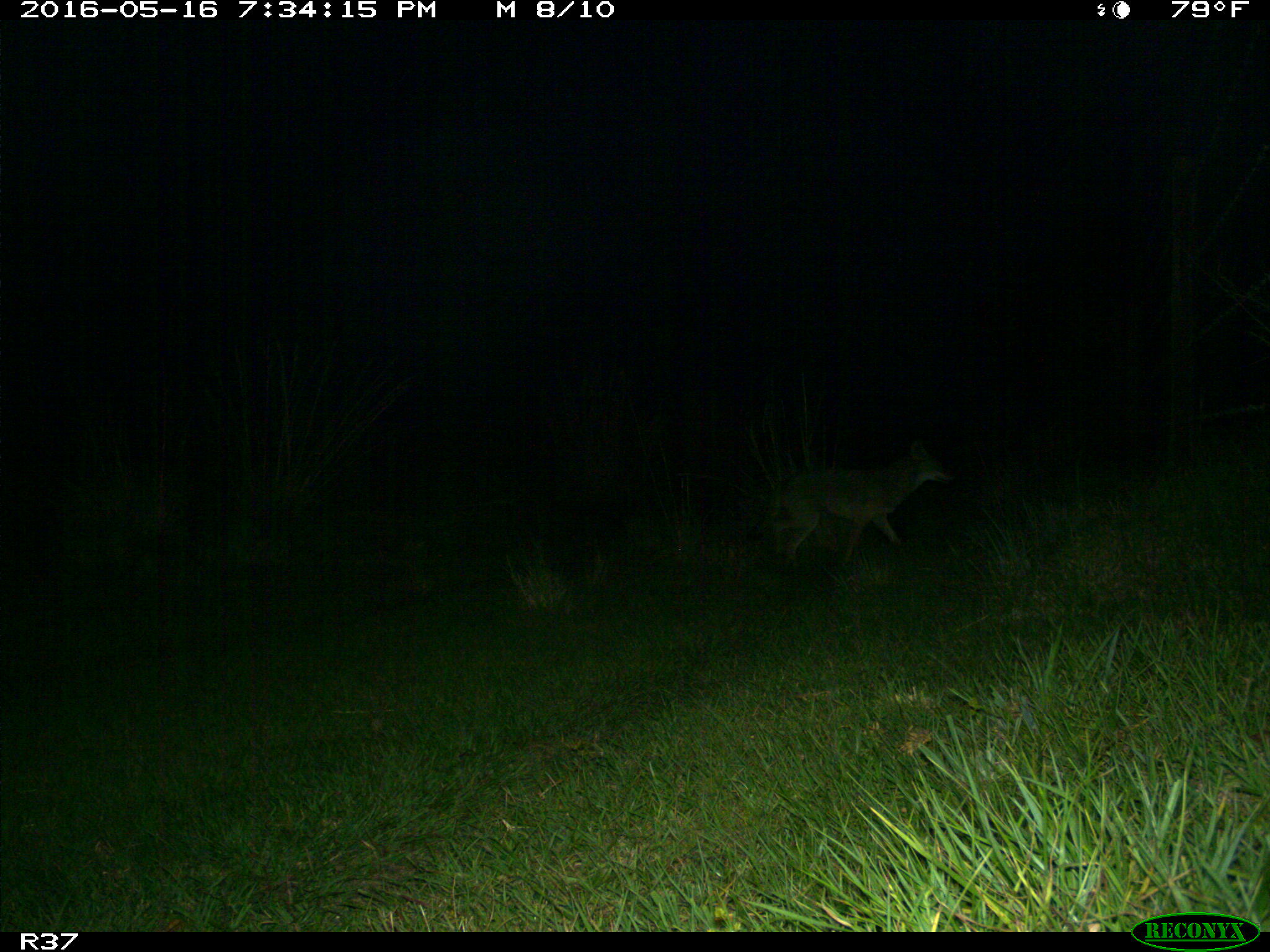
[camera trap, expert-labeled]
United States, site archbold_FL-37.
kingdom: Animalia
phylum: Chordata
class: Mammalia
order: Carnivora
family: Canidae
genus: Canis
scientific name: Canis latrans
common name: coyote